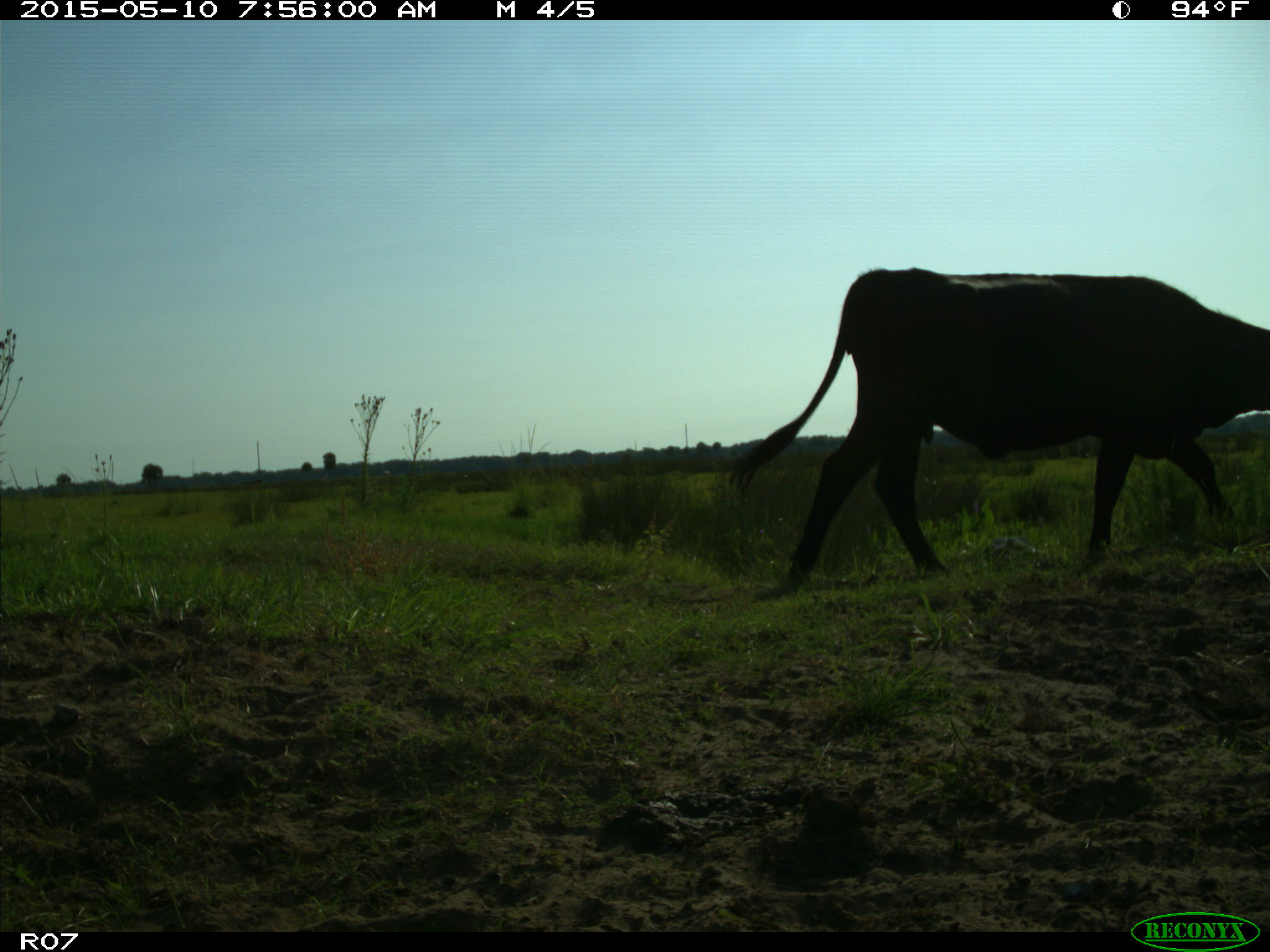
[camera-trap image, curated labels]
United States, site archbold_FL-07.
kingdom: Animalia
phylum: Chordata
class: Mammalia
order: Artiodactyla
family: Bovidae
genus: Bos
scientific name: Bos taurus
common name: domestic cow